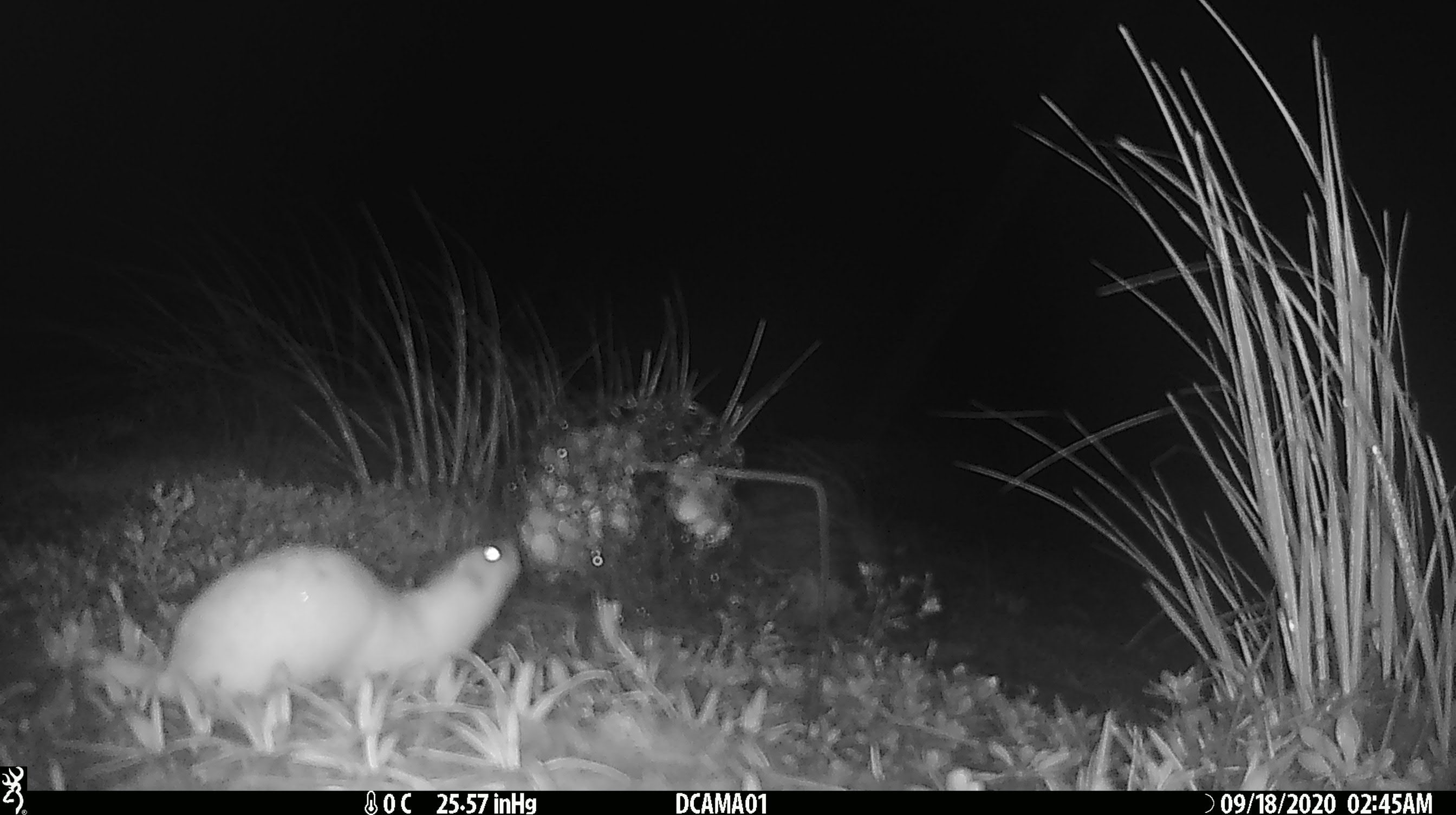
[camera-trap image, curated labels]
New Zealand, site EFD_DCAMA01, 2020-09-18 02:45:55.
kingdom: Animalia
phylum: Chordata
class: Mammalia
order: Carnivora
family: Mustelidae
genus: Mustela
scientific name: Mustela nivalis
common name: least weasel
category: weasel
Weasel (least weasel) (Mustela nivalis).